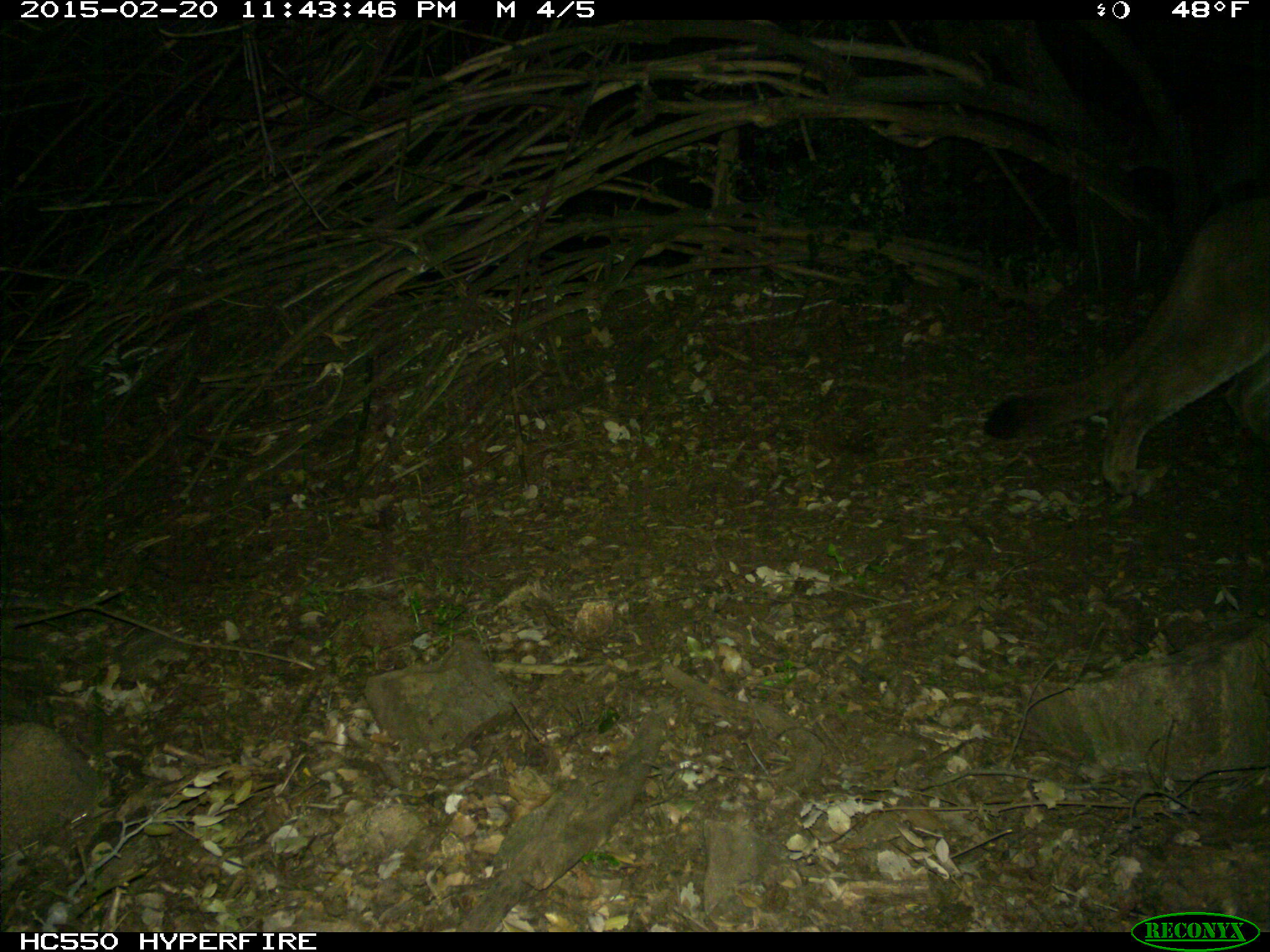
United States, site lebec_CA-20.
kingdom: Animalia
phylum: Chordata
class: Mammalia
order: Carnivora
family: Felidae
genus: Puma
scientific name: Puma concolor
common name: mountain lion